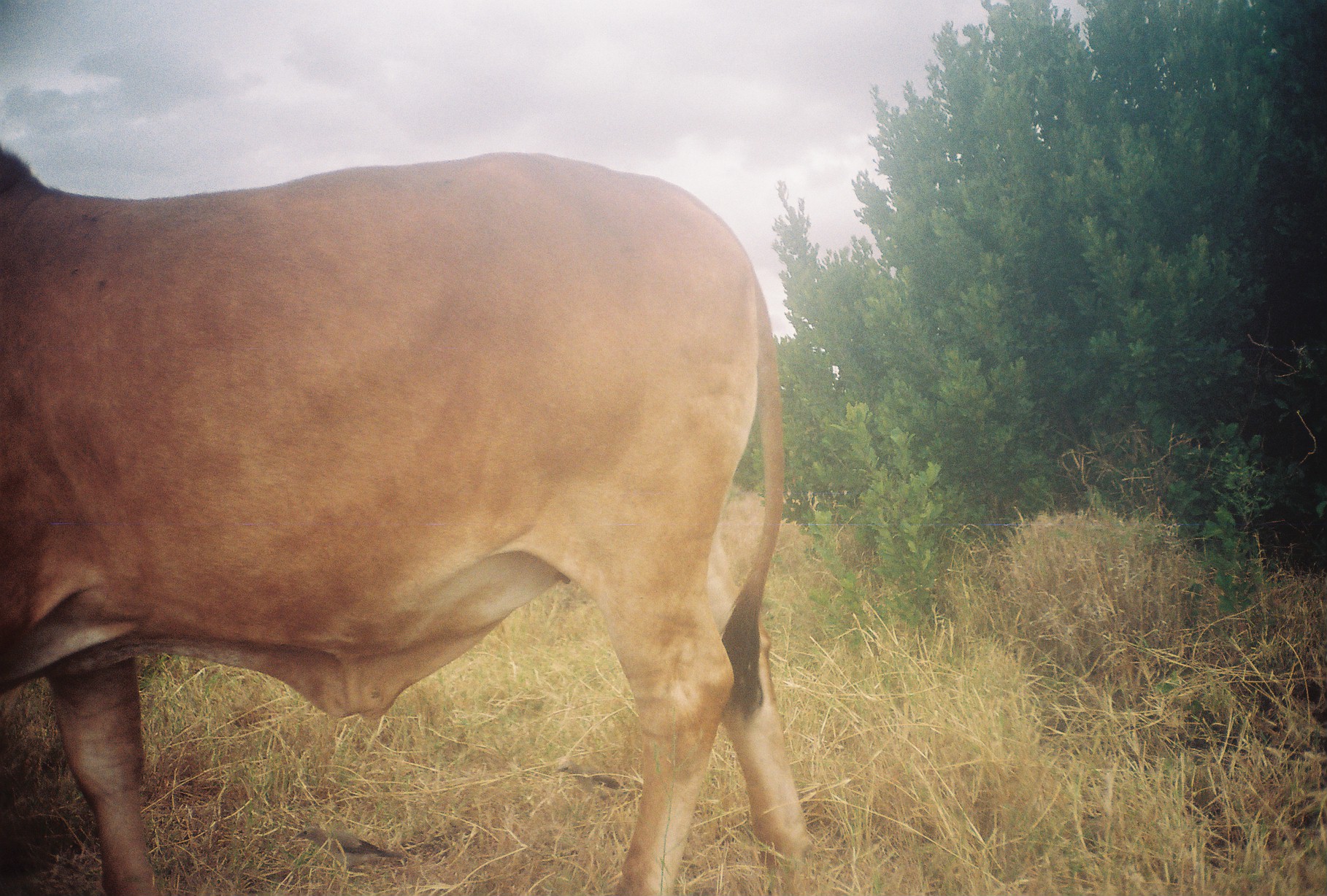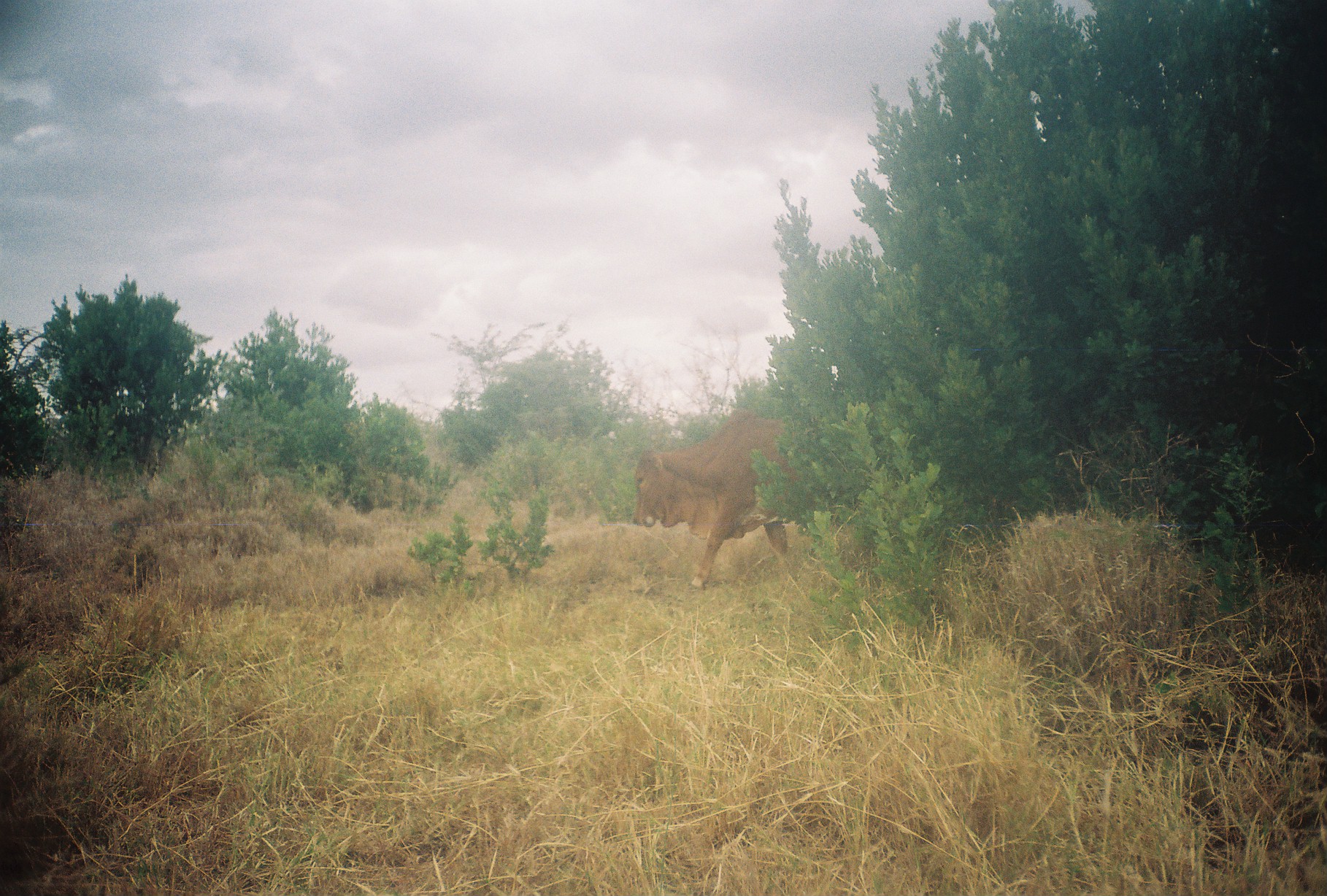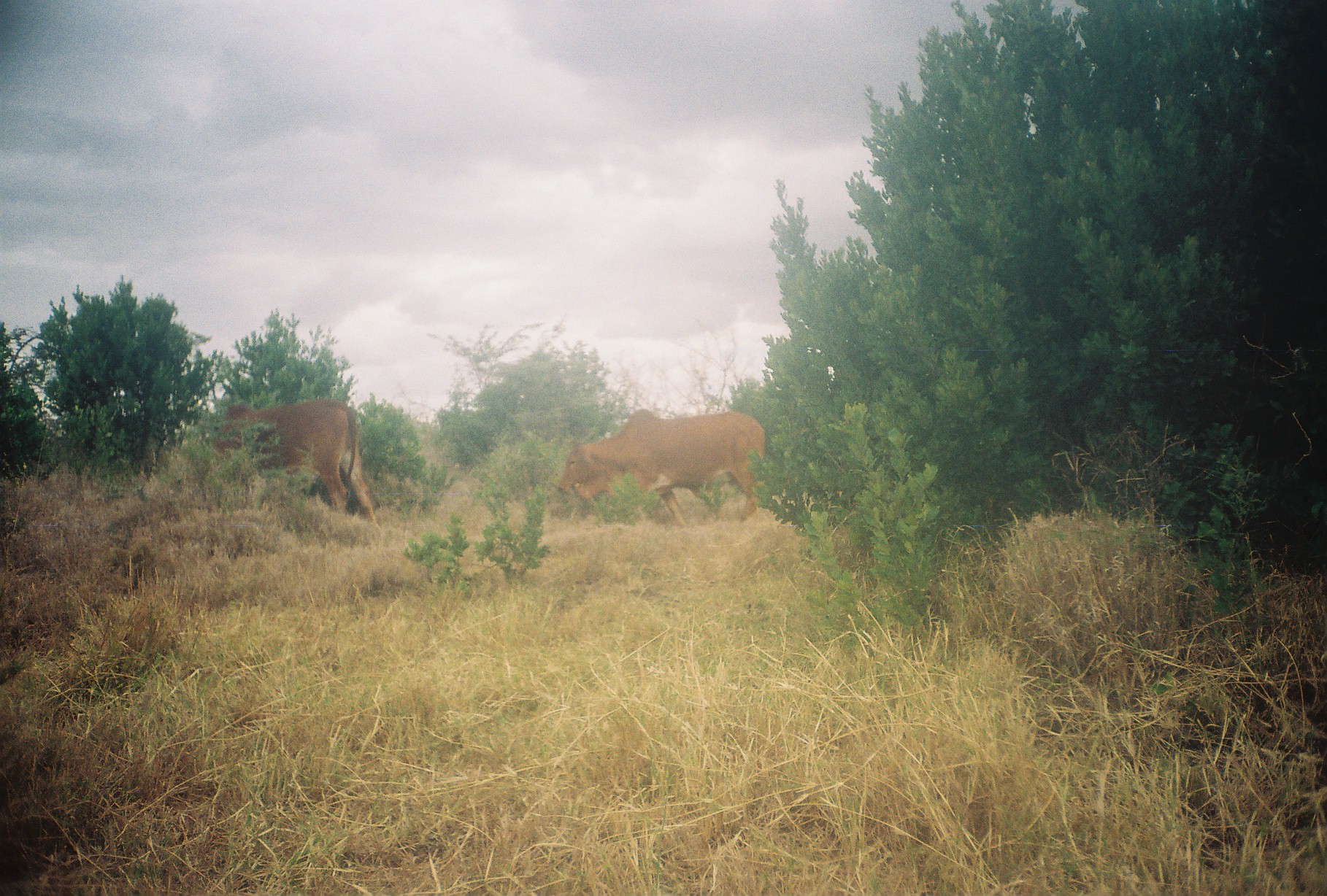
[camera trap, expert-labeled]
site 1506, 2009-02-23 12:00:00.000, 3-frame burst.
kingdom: Animalia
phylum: Chordata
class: Mammalia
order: Artiodactyla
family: Bovidae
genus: Bos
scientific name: Bos taurus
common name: domestic cattle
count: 1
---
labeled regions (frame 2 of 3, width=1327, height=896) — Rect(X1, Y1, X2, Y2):
bos taurus: Rect(632, 407, 801, 588)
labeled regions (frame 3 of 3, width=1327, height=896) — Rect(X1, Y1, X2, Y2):
bos taurus: Rect(554, 407, 767, 533); Rect(204, 396, 381, 530)